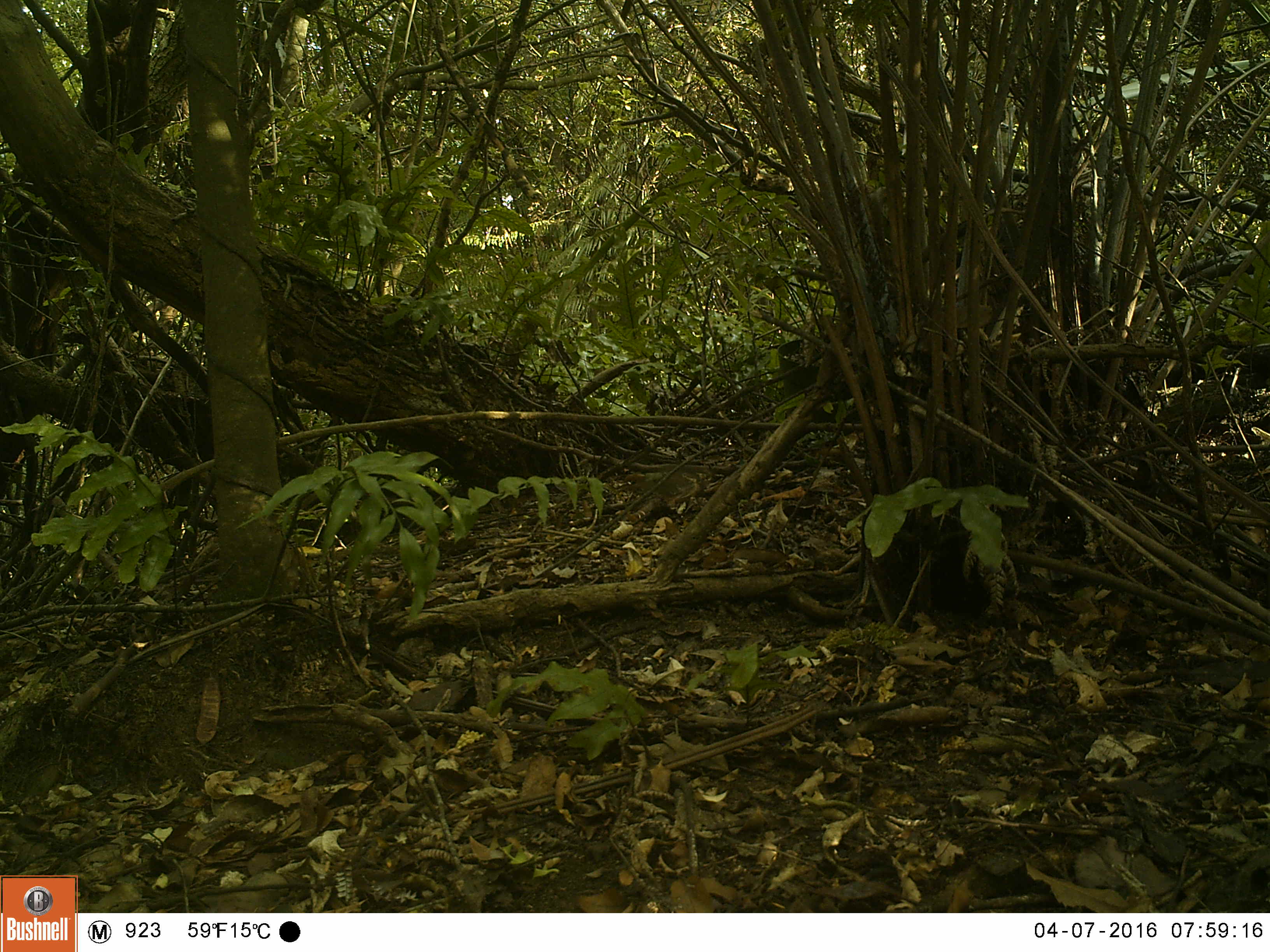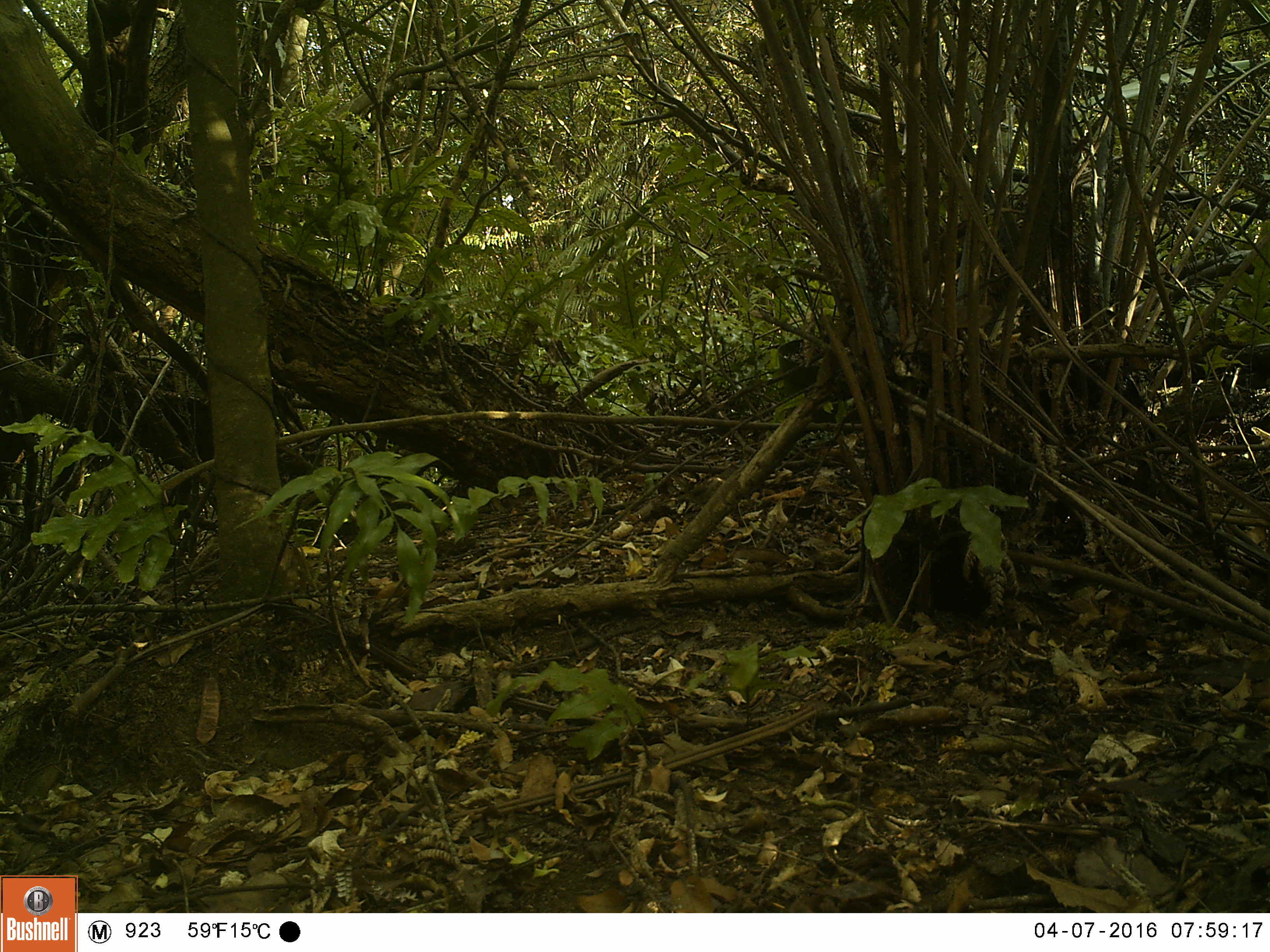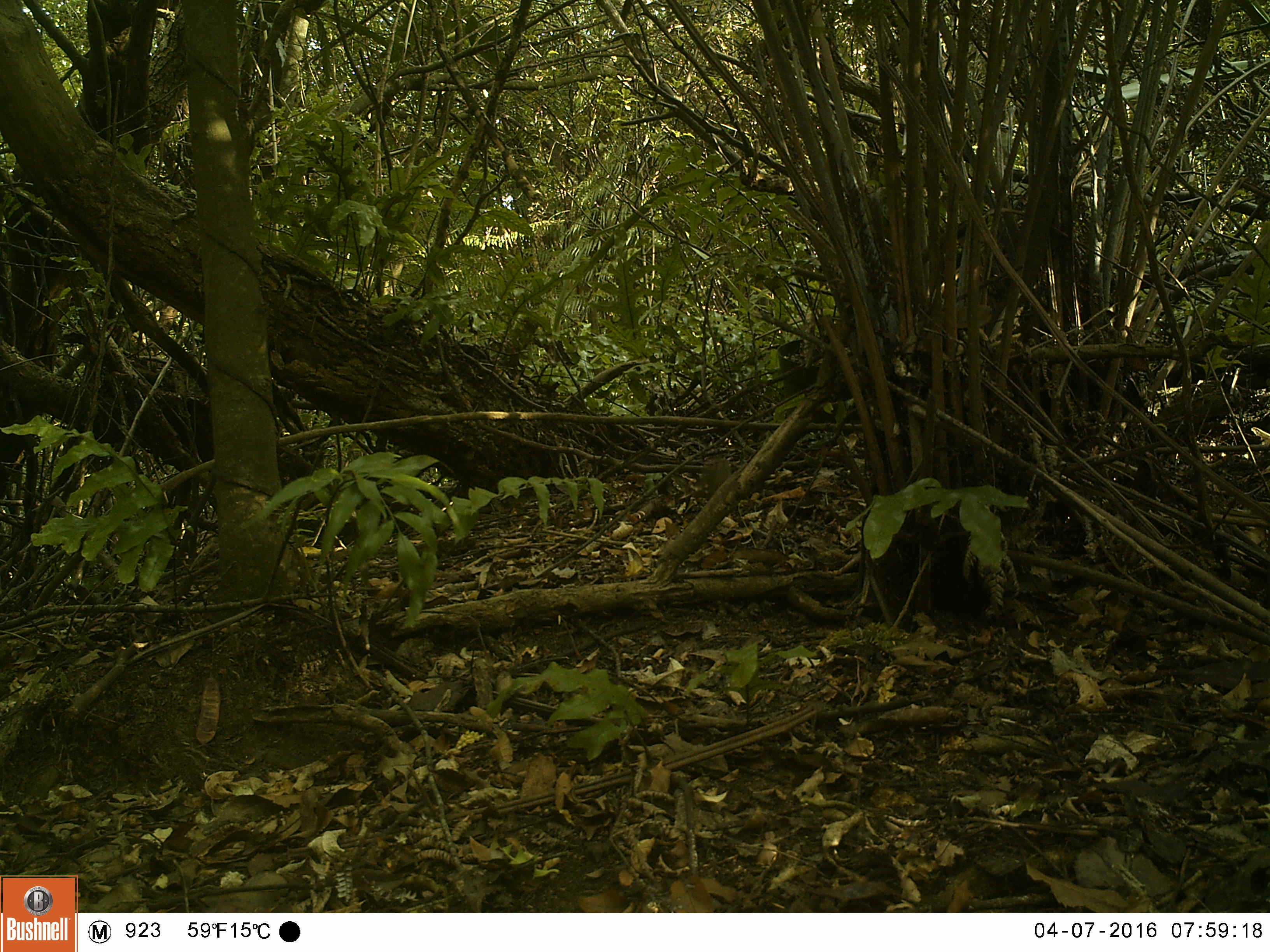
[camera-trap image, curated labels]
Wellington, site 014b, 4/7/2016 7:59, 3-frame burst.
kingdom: Animalia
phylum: Chordata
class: Aves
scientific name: Aves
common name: bird